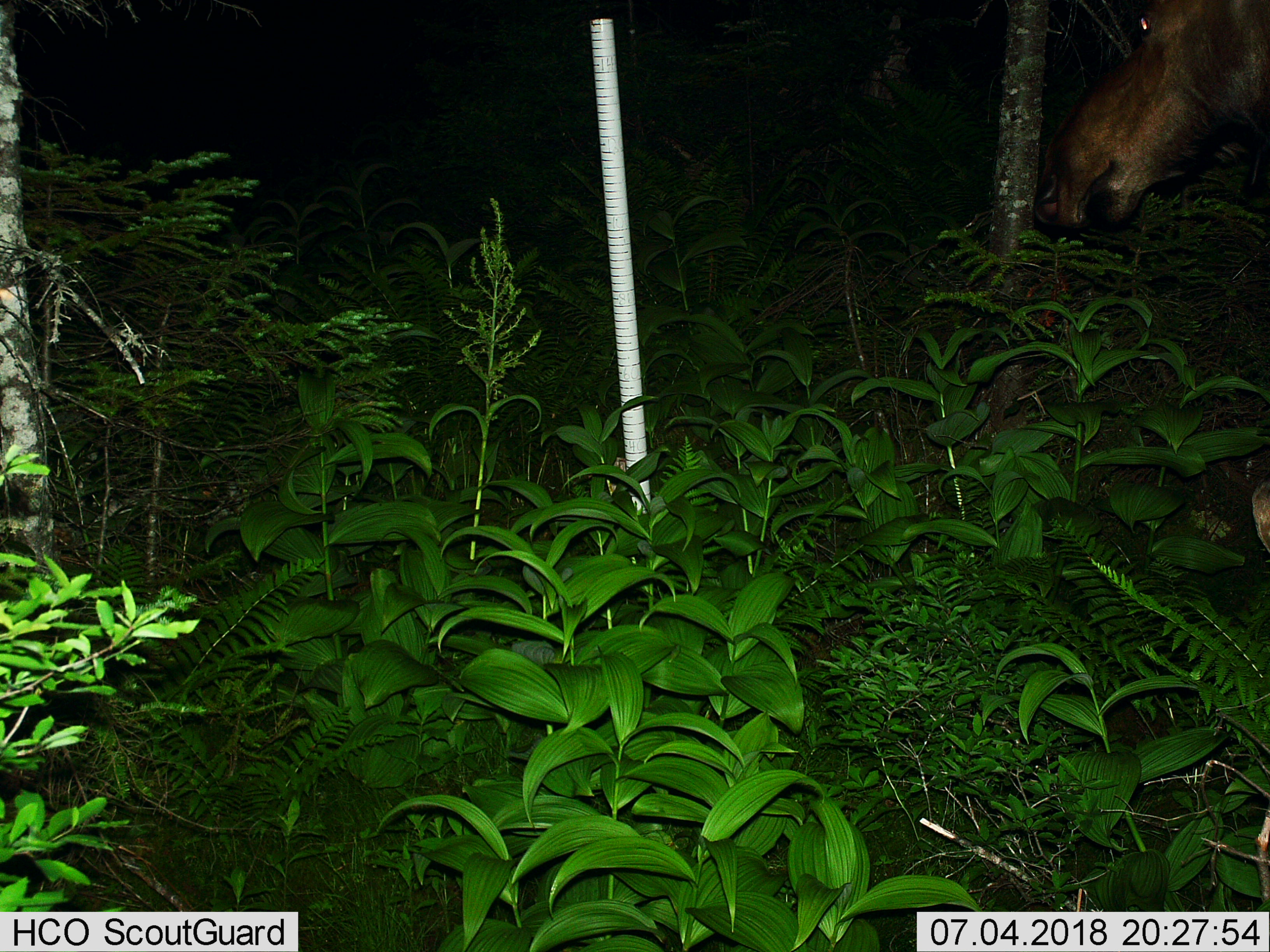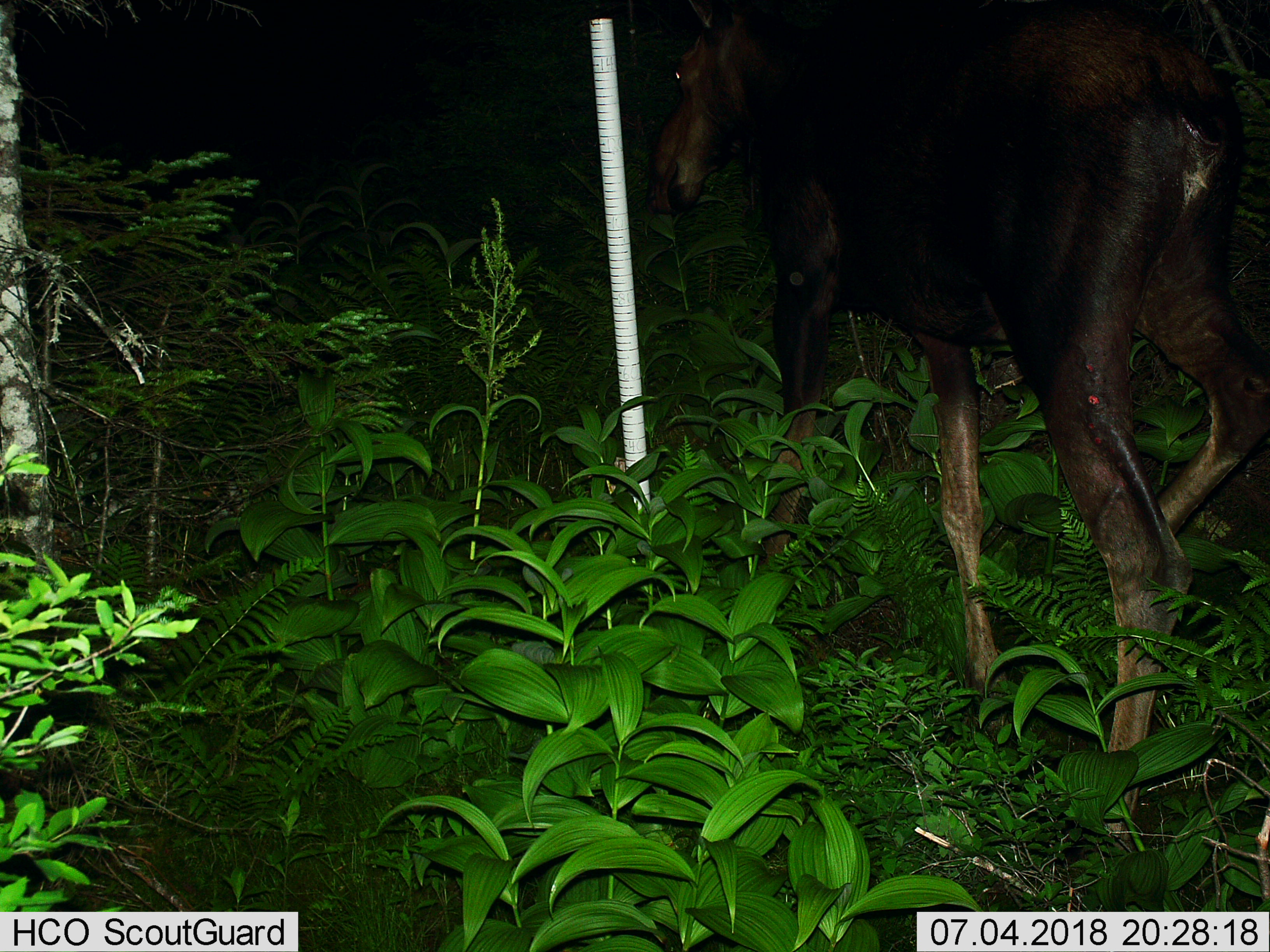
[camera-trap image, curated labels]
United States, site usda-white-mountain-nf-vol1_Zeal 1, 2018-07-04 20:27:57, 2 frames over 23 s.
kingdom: Animalia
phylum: Chordata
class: Mammalia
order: Artiodactyla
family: Cervidae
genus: Alces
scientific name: Alces alces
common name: moose